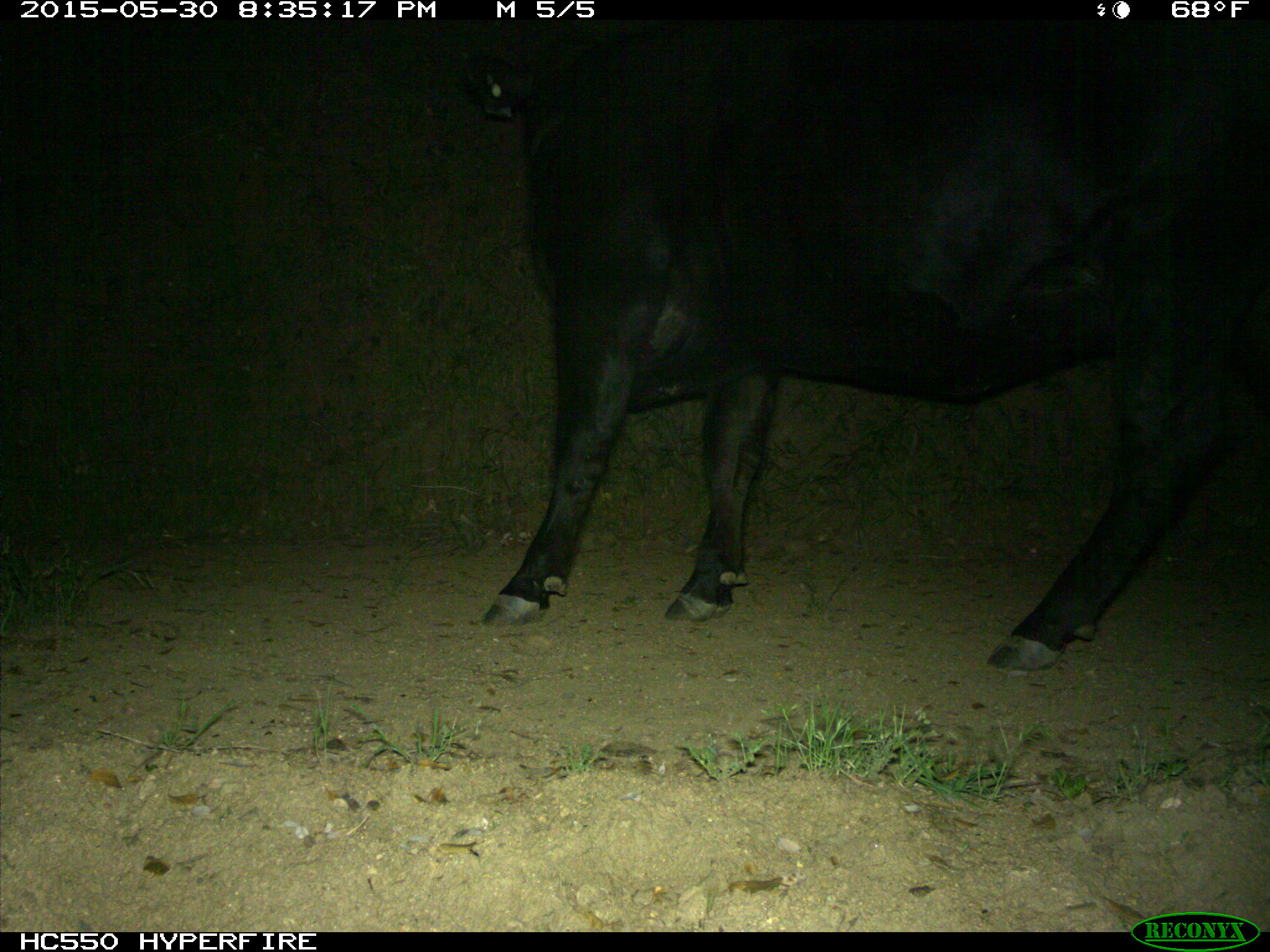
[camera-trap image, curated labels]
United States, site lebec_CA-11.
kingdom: Animalia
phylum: Chordata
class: Mammalia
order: Artiodactyla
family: Bovidae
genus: Bos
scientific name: Bos taurus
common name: domestic cow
Bos taurus (domestic cow).